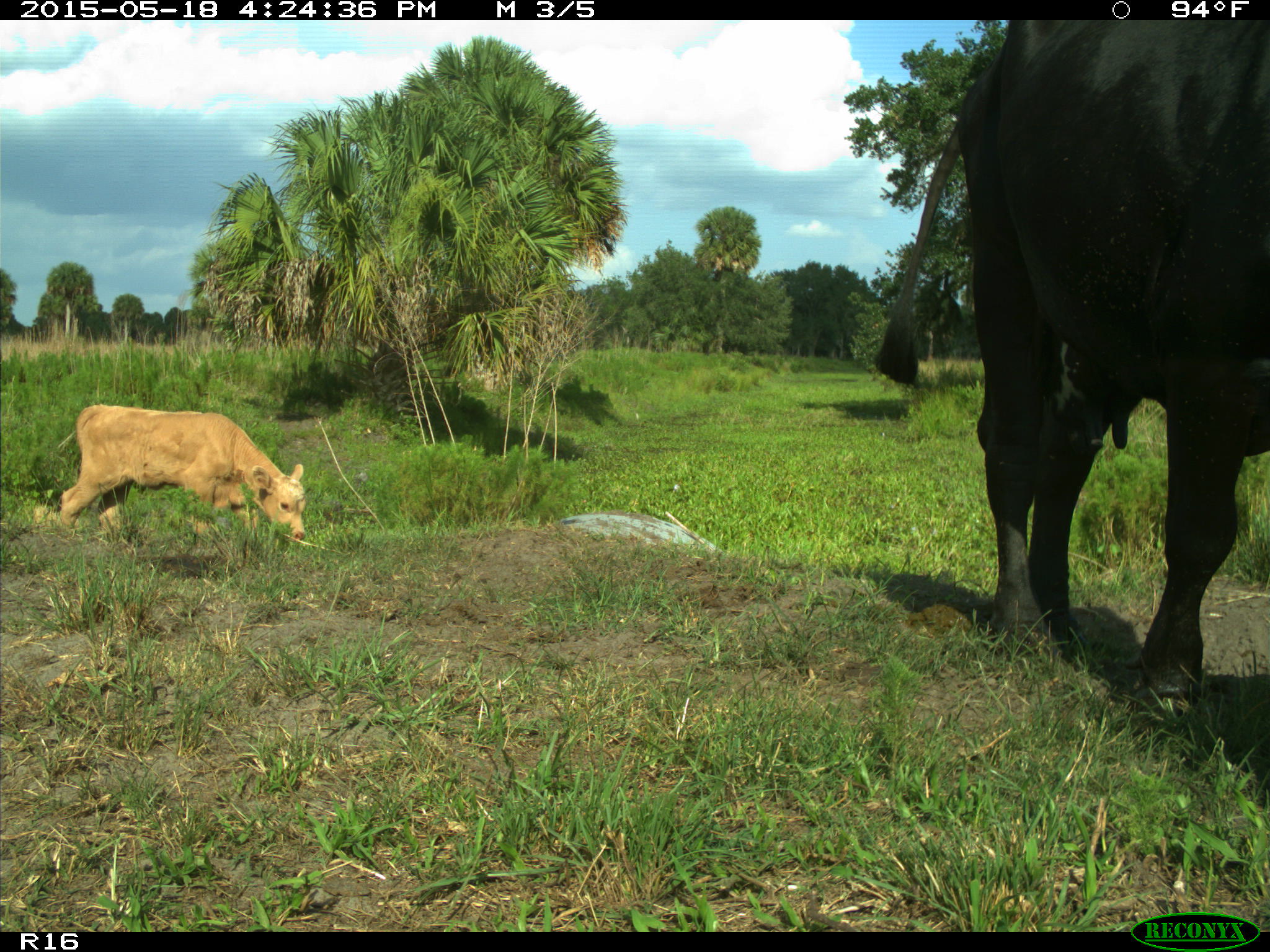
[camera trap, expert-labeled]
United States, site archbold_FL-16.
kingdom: Animalia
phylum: Chordata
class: Mammalia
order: Artiodactyla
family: Bovidae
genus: Bos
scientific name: Bos taurus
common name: domestic cow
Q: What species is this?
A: Bos taurus (domestic cow).